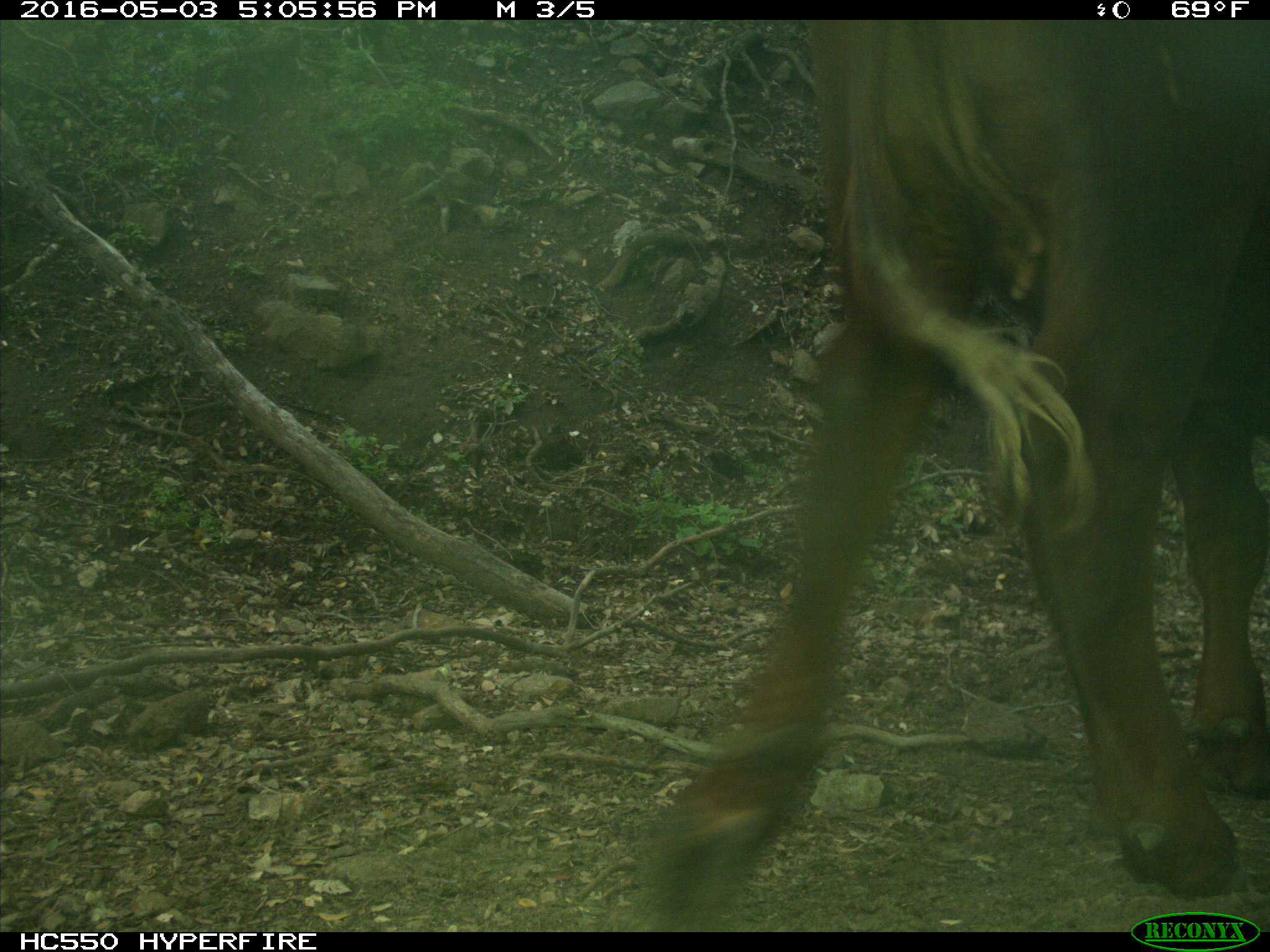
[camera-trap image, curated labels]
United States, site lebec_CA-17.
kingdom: Animalia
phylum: Chordata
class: Mammalia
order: Artiodactyla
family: Bovidae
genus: Bos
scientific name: Bos taurus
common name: domestic cow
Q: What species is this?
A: Bos taurus (domestic cow).